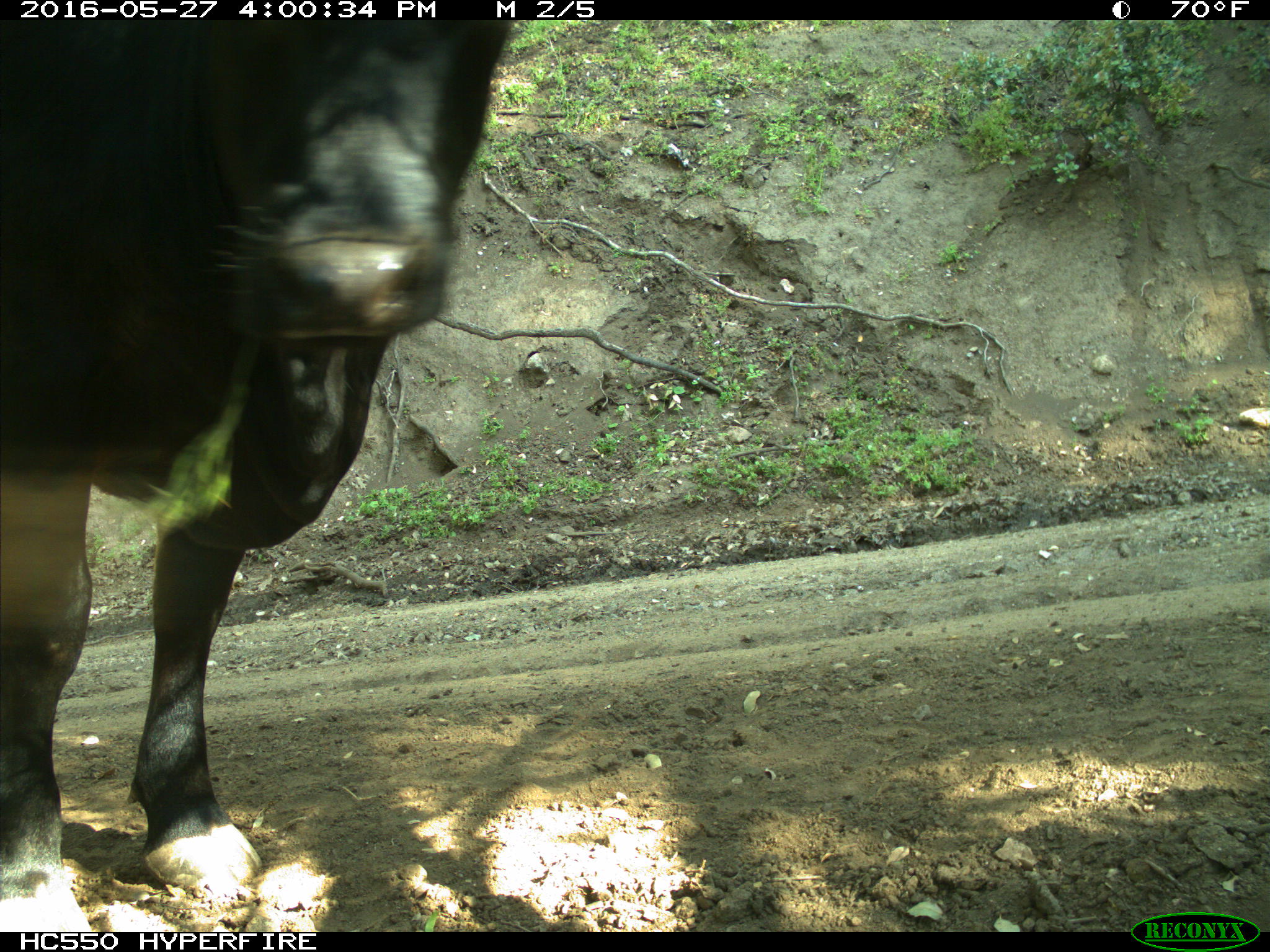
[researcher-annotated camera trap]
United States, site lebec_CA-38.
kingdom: Animalia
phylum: Chordata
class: Mammalia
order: Artiodactyla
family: Bovidae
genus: Bos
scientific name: Bos taurus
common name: domestic cow